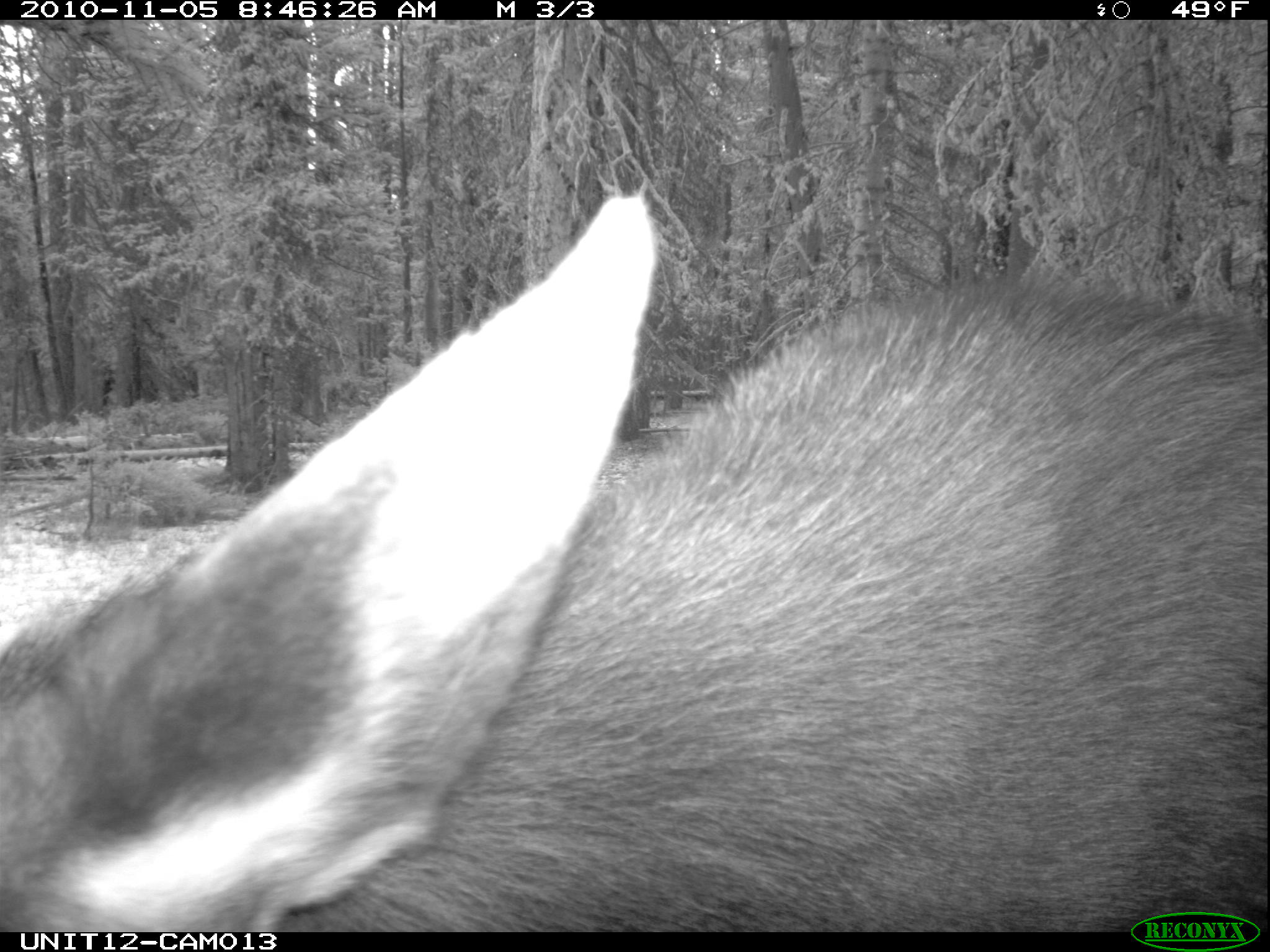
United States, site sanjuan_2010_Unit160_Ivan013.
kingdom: Animalia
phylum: Chordata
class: Mammalia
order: Artiodactyla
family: Cervidae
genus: Alces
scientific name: Alces alces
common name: moose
Alces alces (moose).